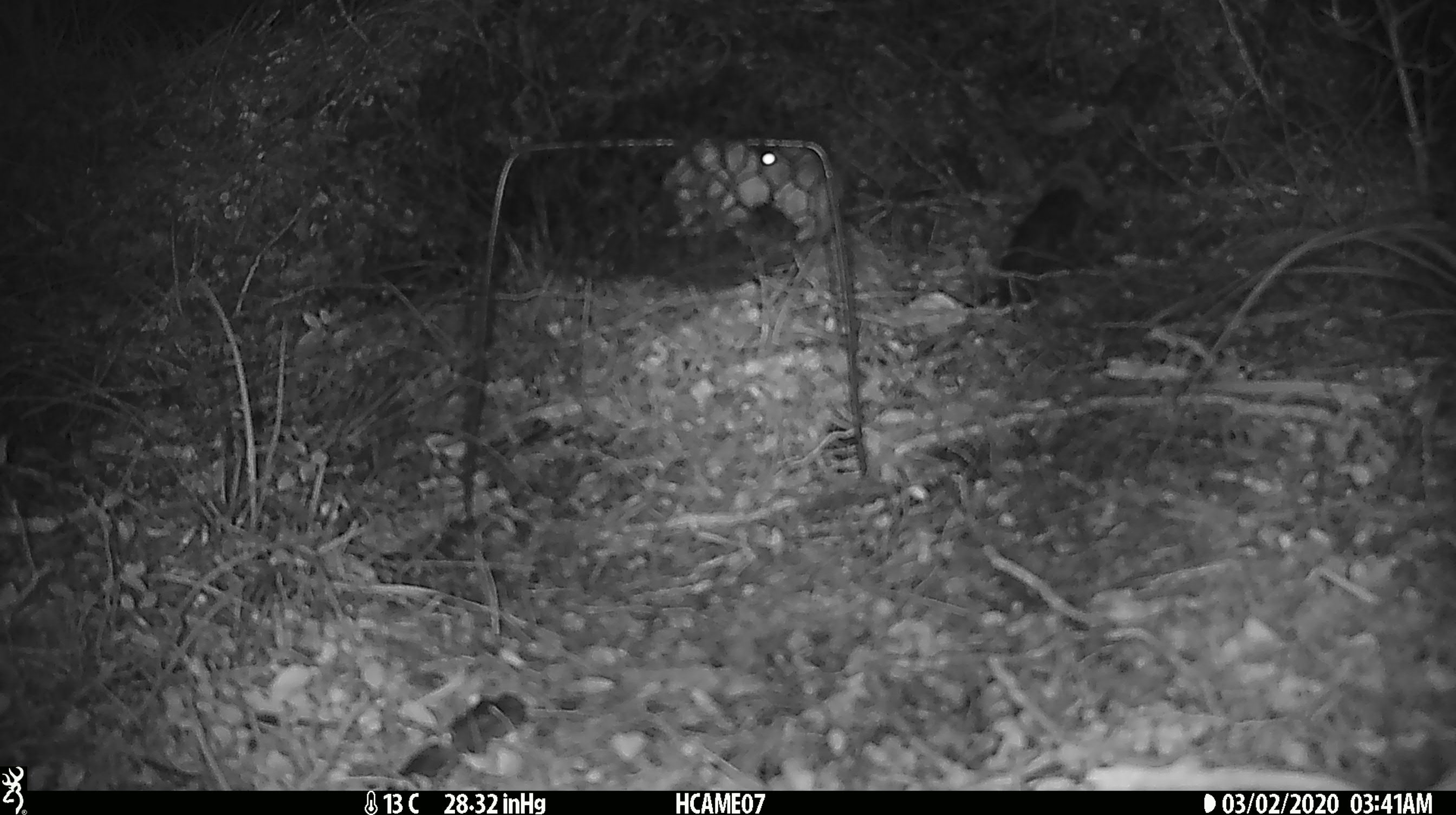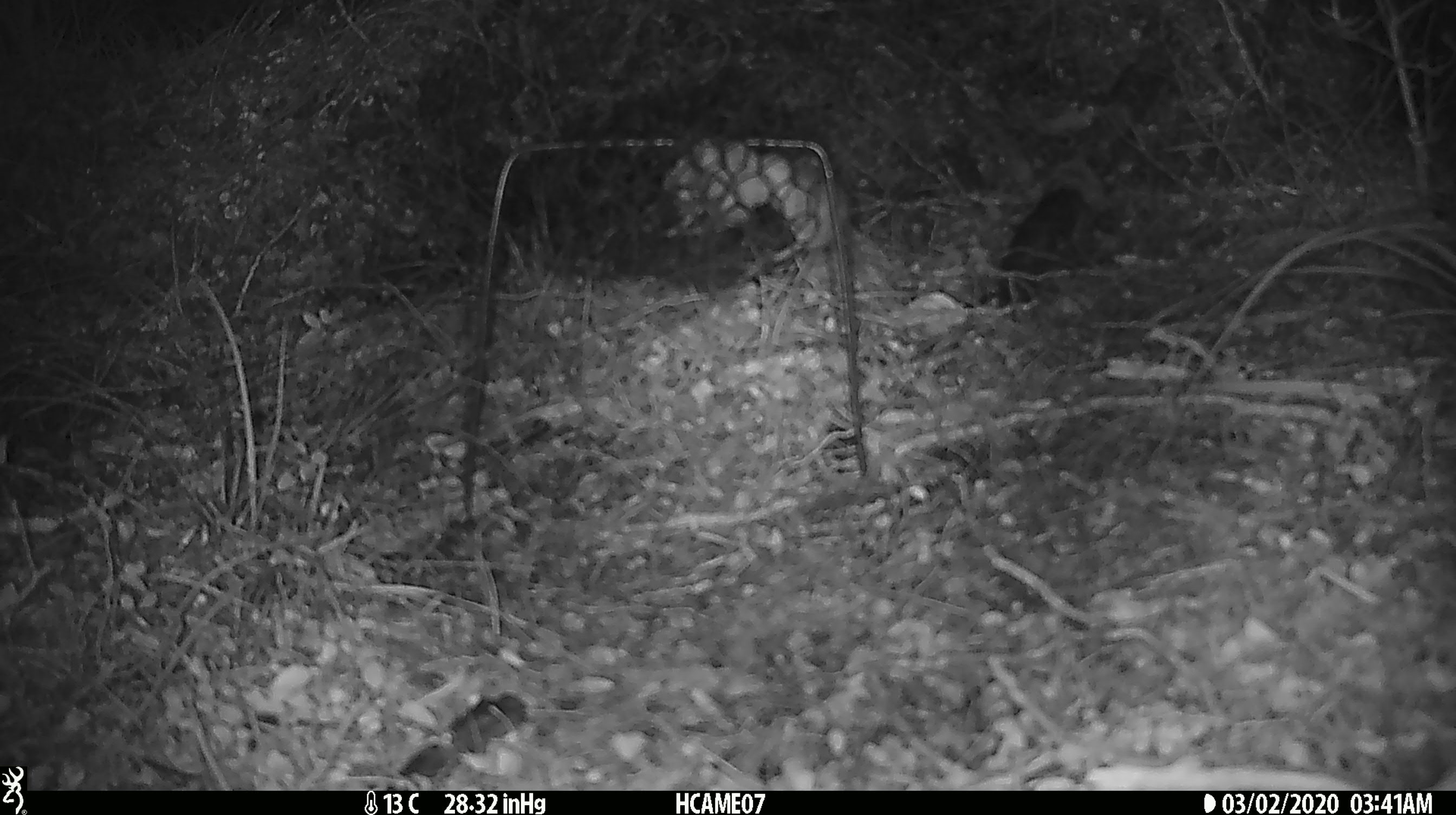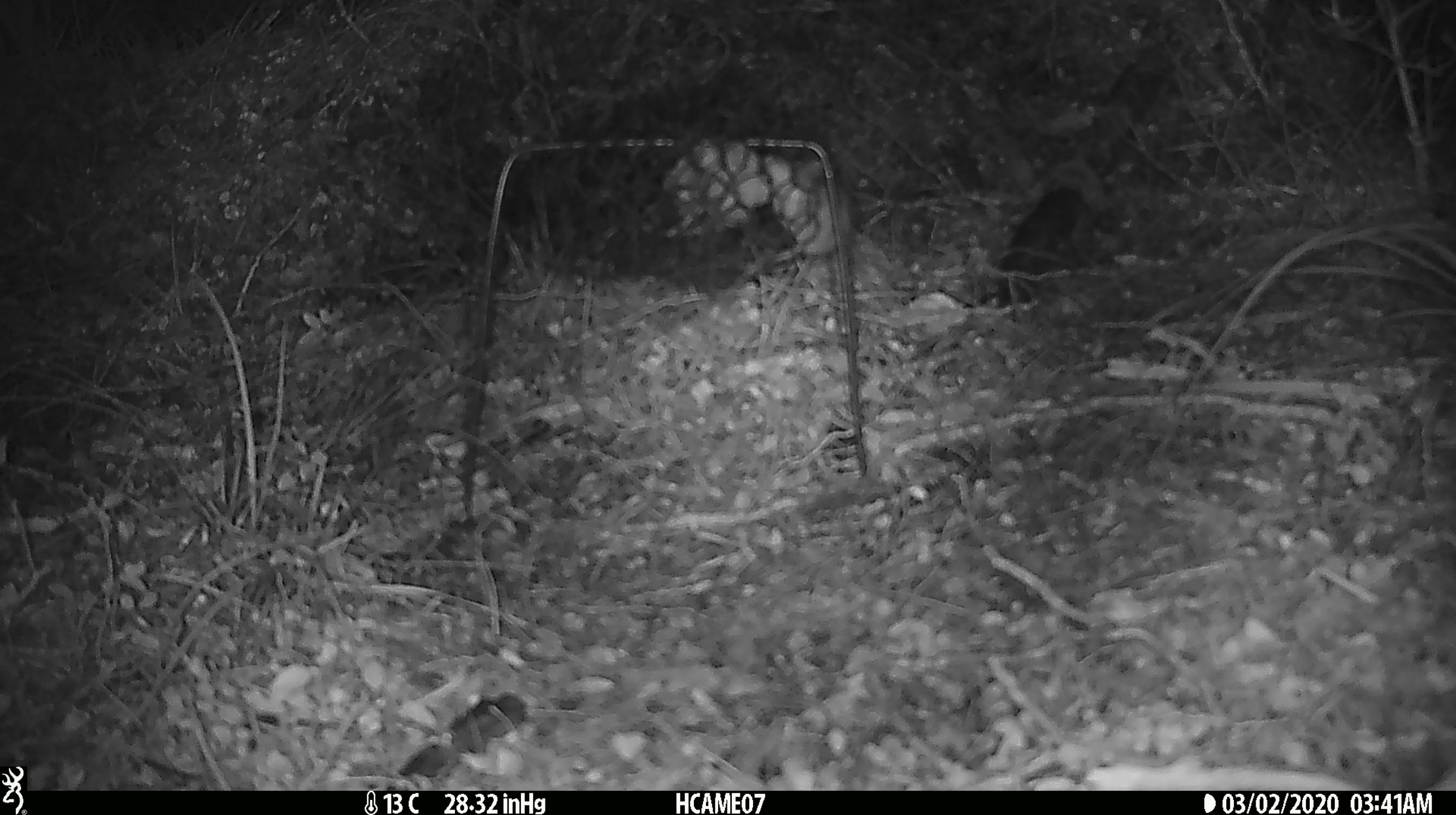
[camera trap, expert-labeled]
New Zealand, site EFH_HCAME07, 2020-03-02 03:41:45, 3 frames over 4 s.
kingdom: Animalia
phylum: Chordata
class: Mammalia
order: Rodentia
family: Muridae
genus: Mus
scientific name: Mus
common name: mouse